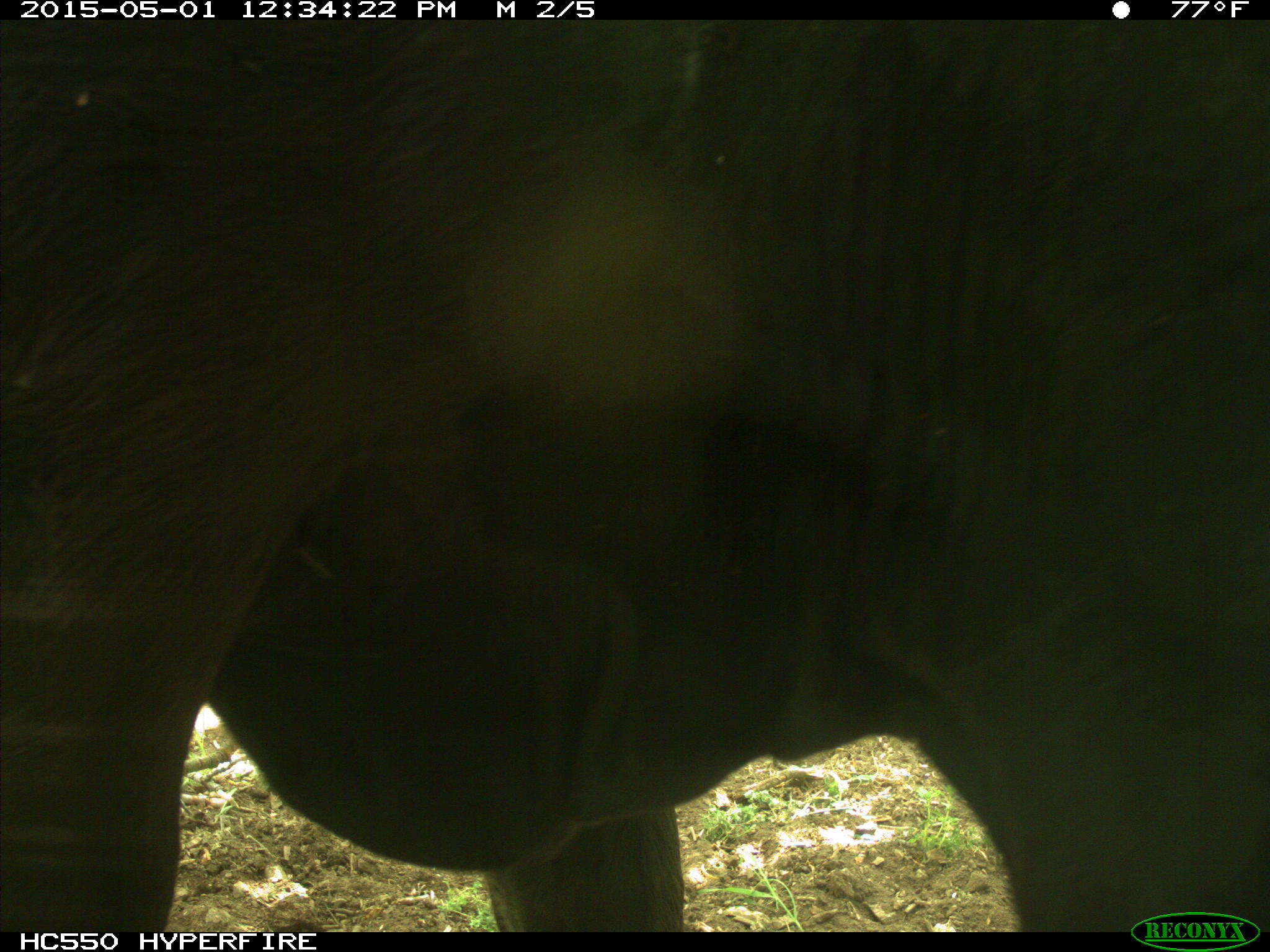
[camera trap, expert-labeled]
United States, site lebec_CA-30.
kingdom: Animalia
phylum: Chordata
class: Mammalia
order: Artiodactyla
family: Bovidae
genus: Bos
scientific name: Bos taurus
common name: domestic cow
Bos taurus (domestic cow).